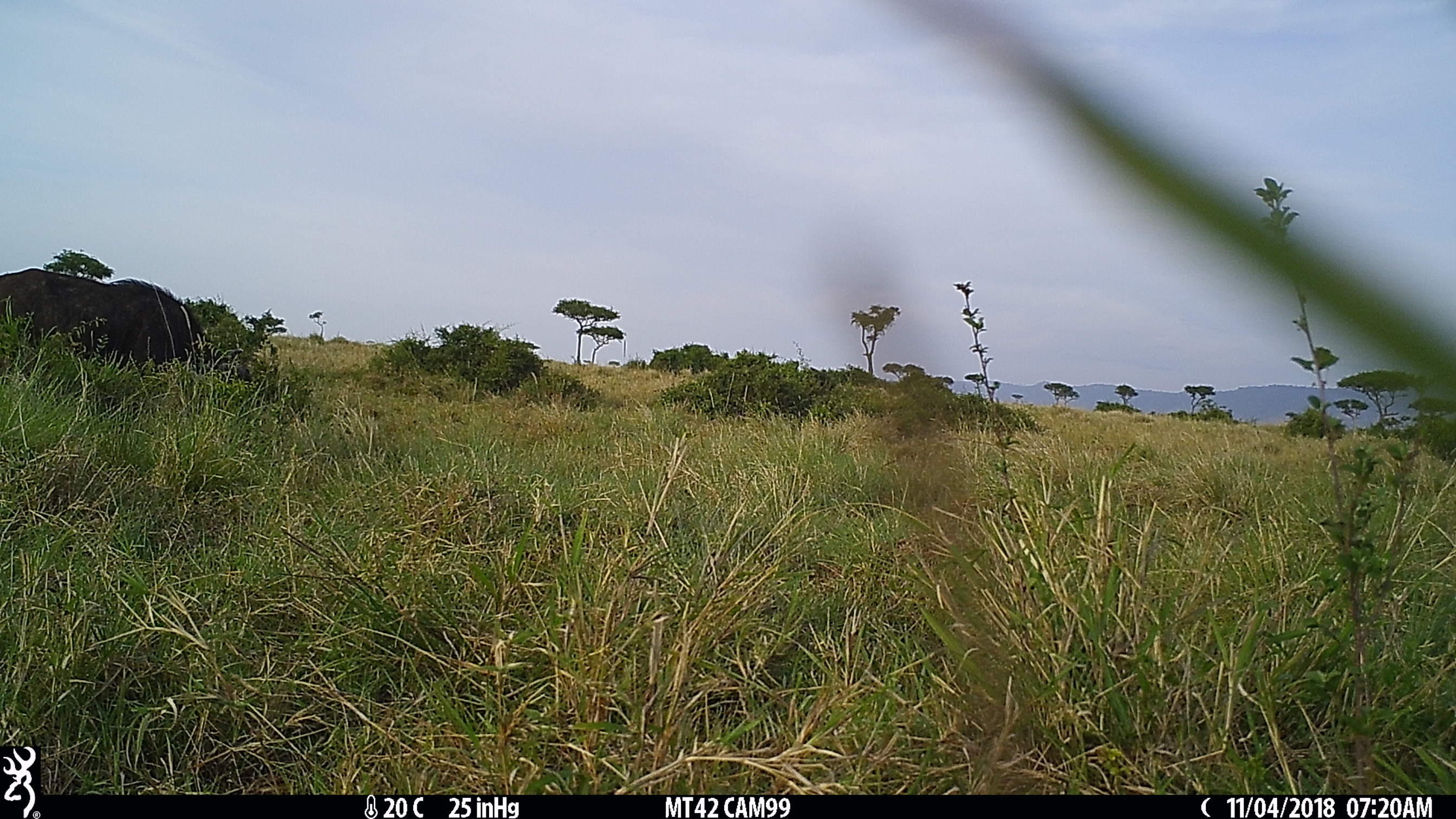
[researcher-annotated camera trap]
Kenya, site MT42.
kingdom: Animalia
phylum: Chordata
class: Mammalia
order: Artiodactyla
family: Bovidae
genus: Syncerus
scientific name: Syncerus caffer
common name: buffalo